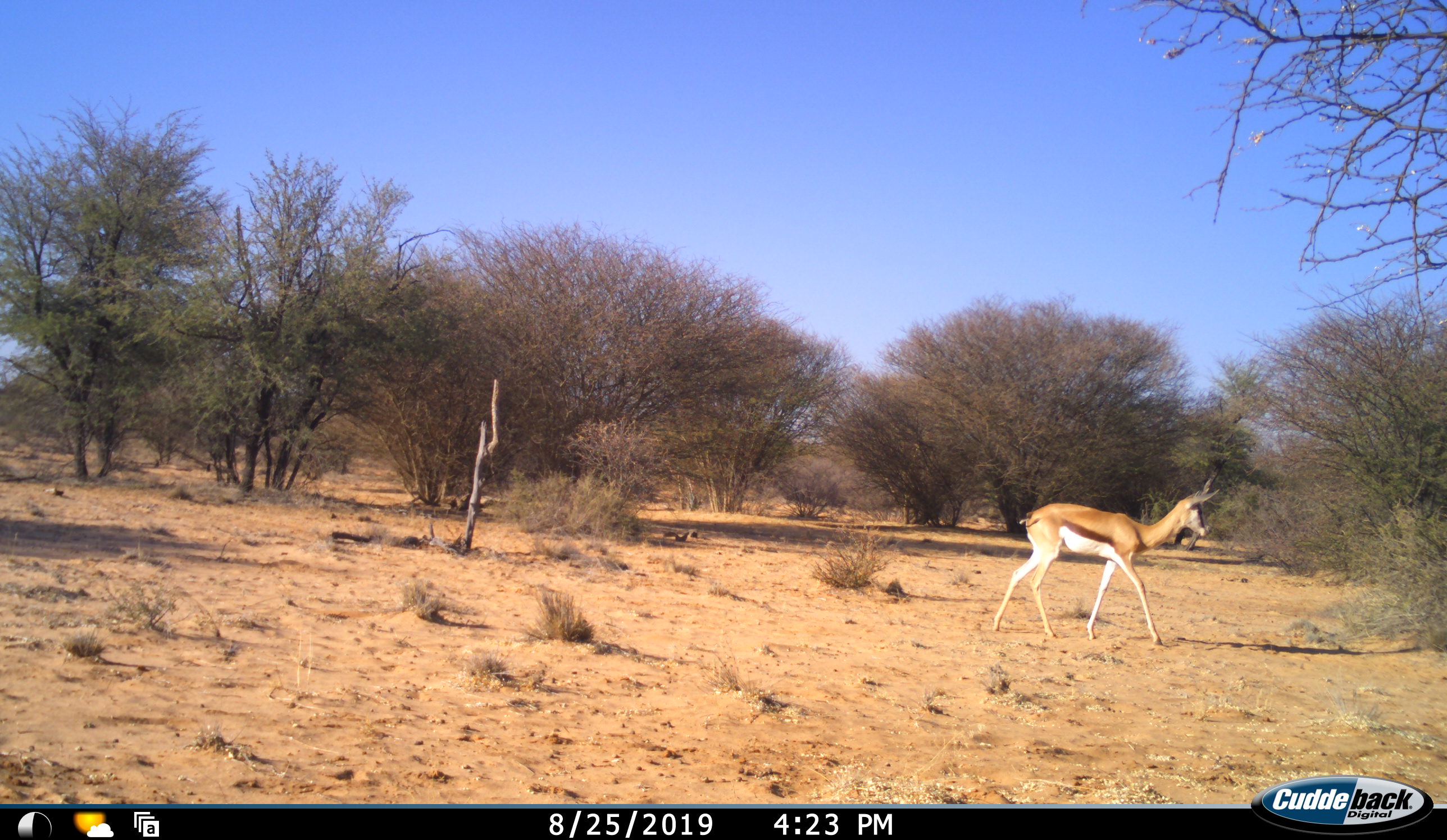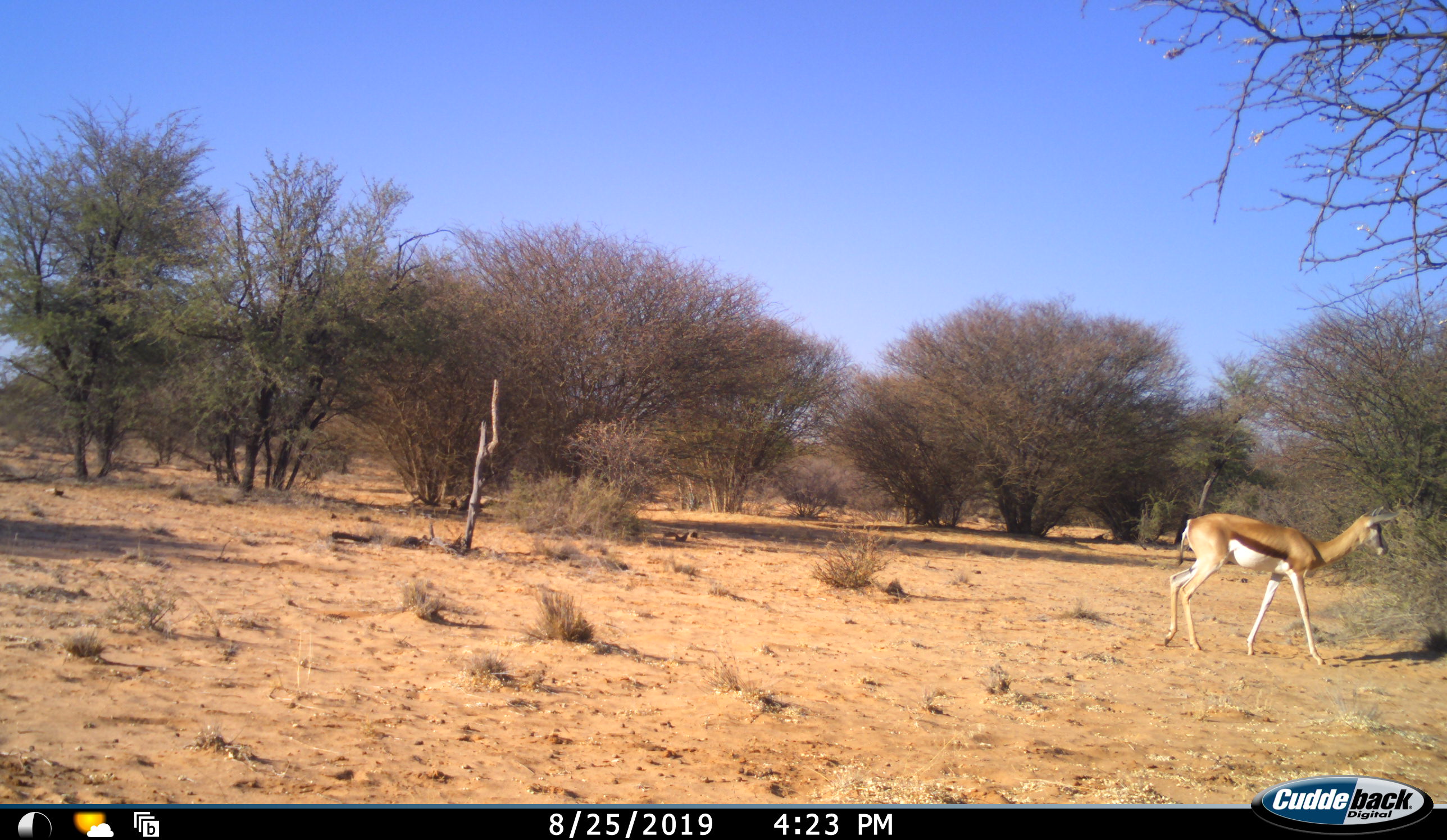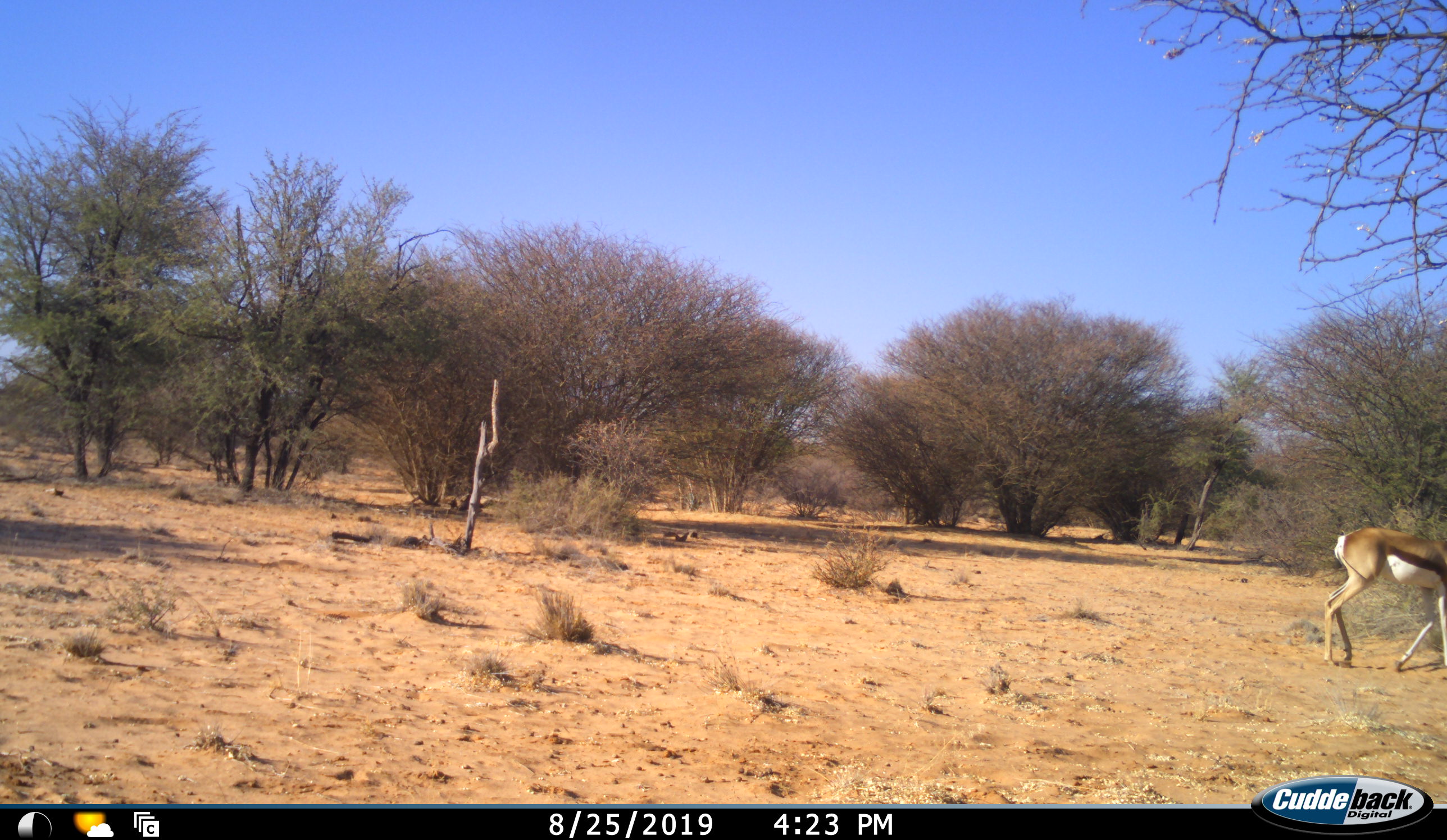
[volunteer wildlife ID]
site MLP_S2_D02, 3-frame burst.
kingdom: Animalia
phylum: Chordata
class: Mammalia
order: Artiodactyla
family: Bovidae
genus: Antidorcas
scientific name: Antidorcas marsupialis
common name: springbok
Springbok (Antidorcas marsupialis), count 1. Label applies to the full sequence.